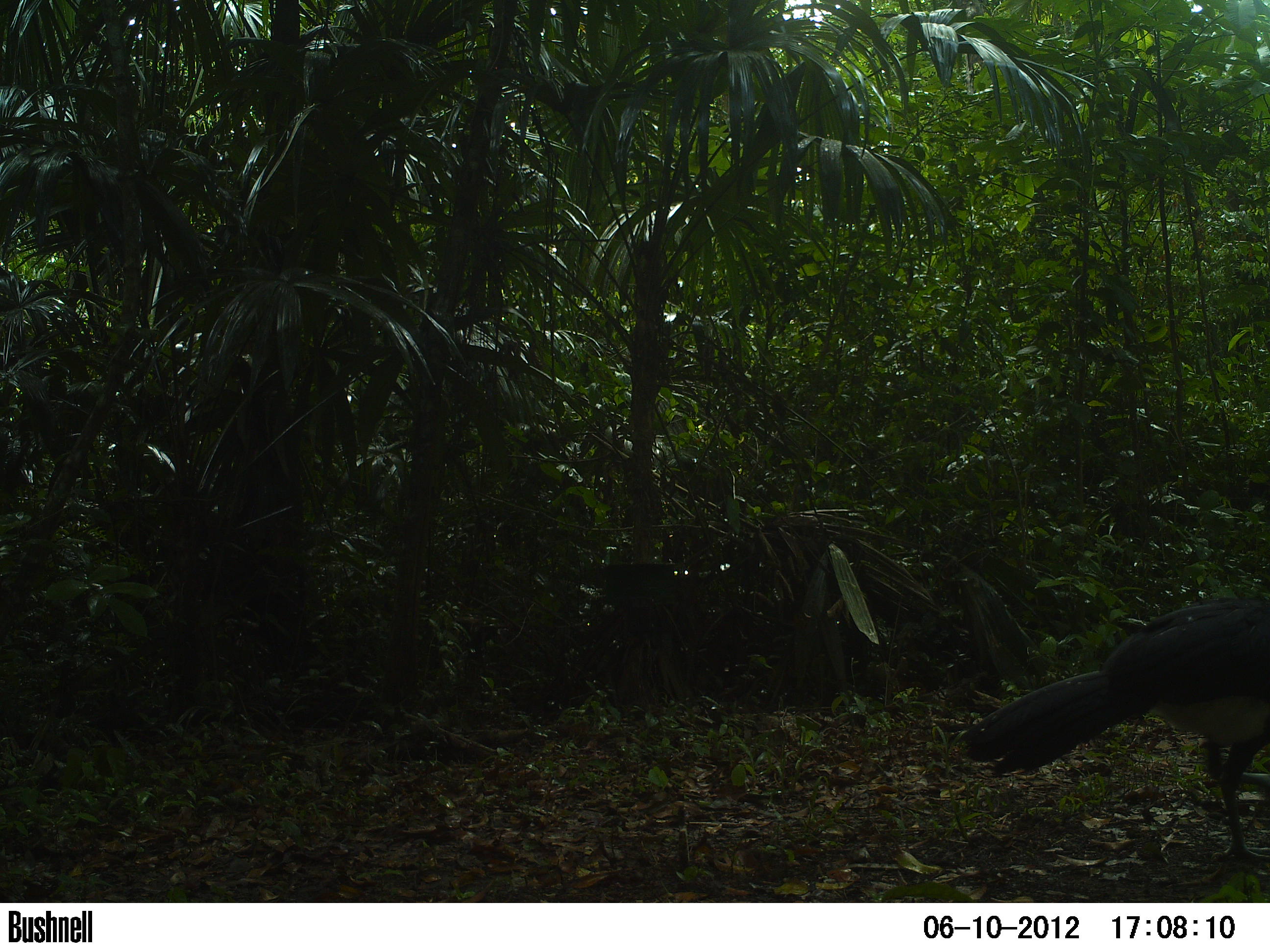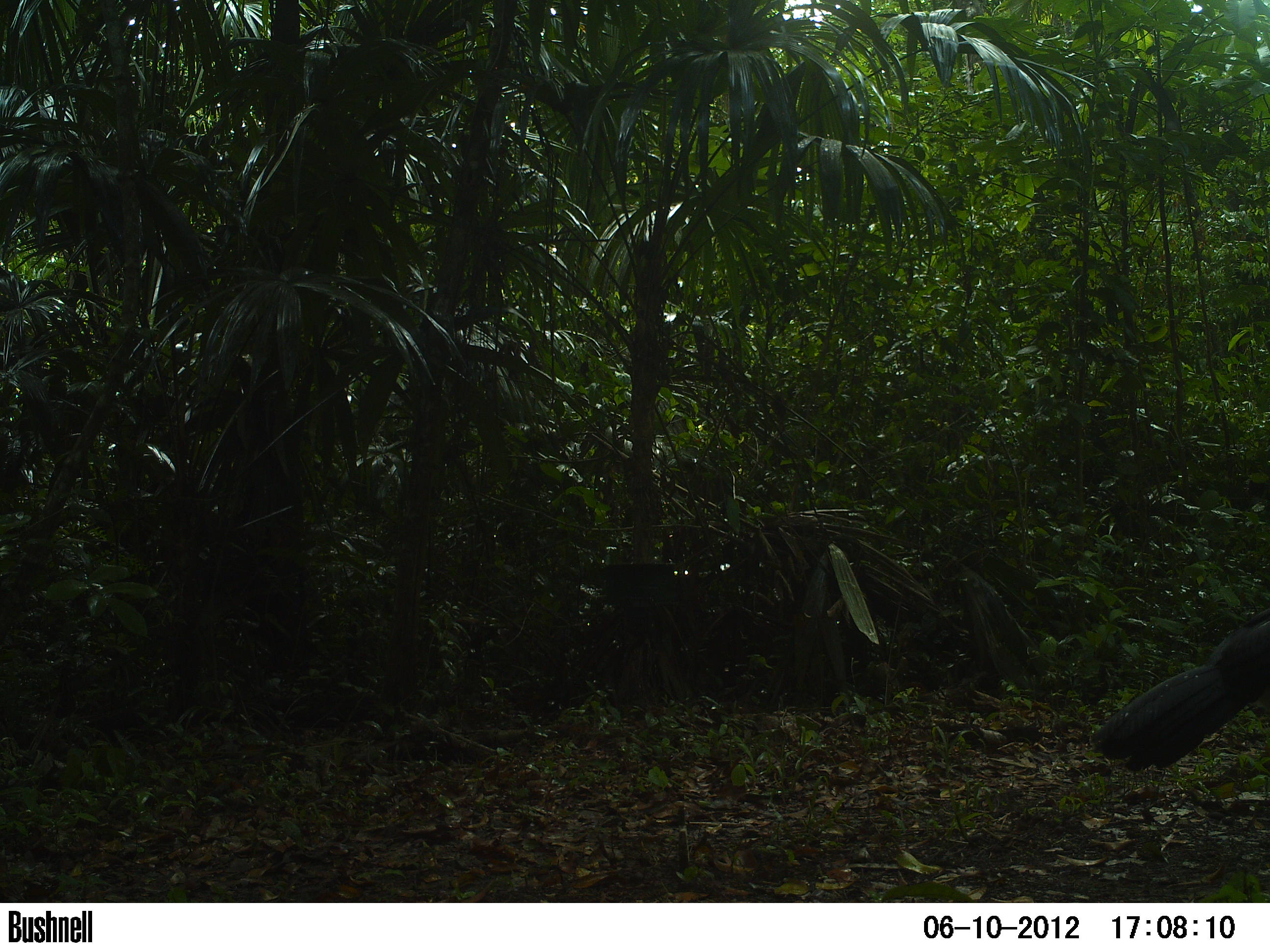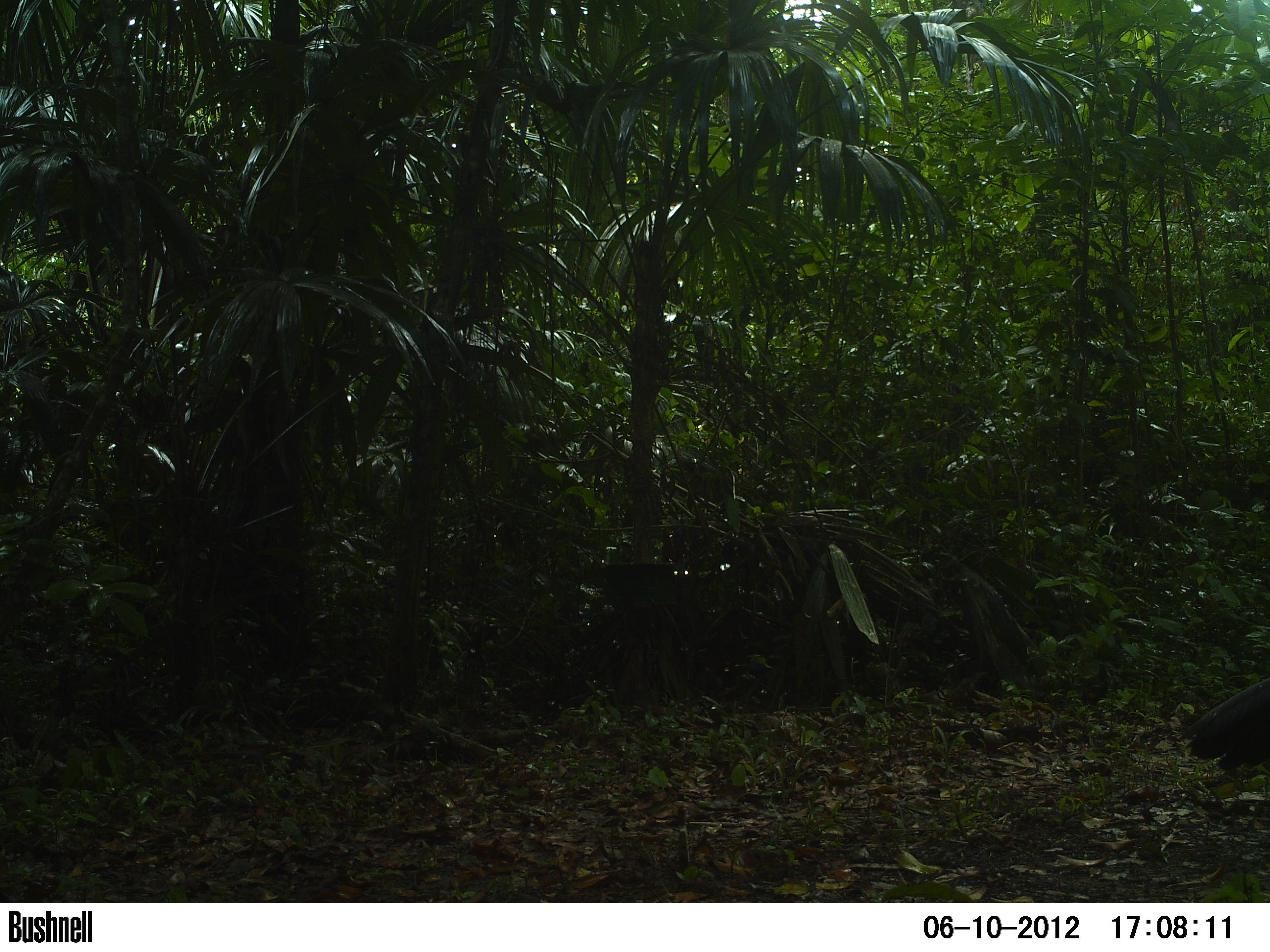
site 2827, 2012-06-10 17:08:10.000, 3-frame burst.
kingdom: Animalia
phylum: Chordata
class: Aves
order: Galliformes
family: Cracidae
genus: Crax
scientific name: Crax rubra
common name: great curassow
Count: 1.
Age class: adult.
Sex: male.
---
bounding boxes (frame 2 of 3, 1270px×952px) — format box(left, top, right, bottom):
crax rubra: box(1090, 604, 1270, 771)